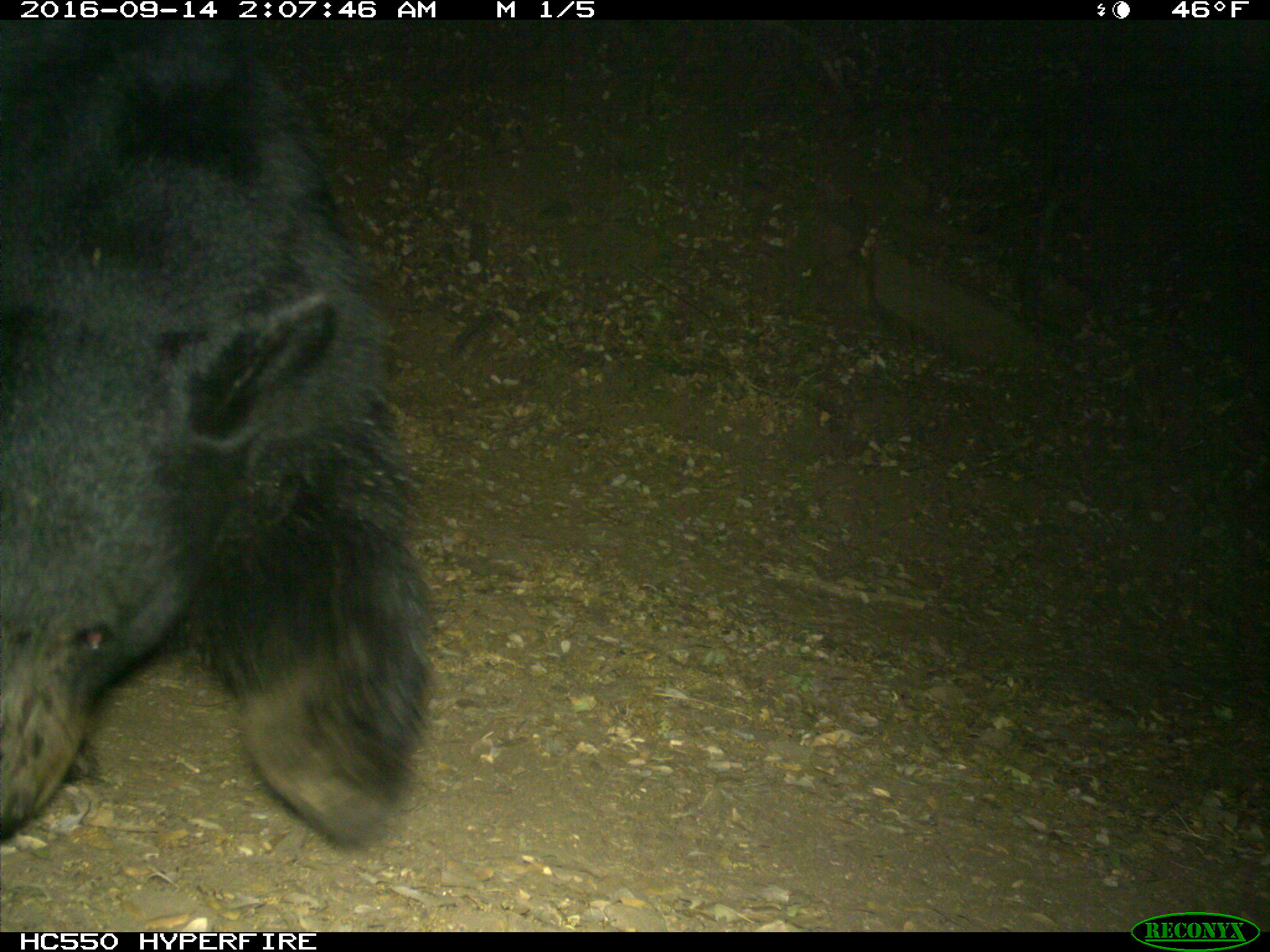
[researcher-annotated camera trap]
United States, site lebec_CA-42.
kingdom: Animalia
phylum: Chordata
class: Mammalia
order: Carnivora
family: Ursidae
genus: Ursus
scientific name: Ursus americanus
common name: american black bear